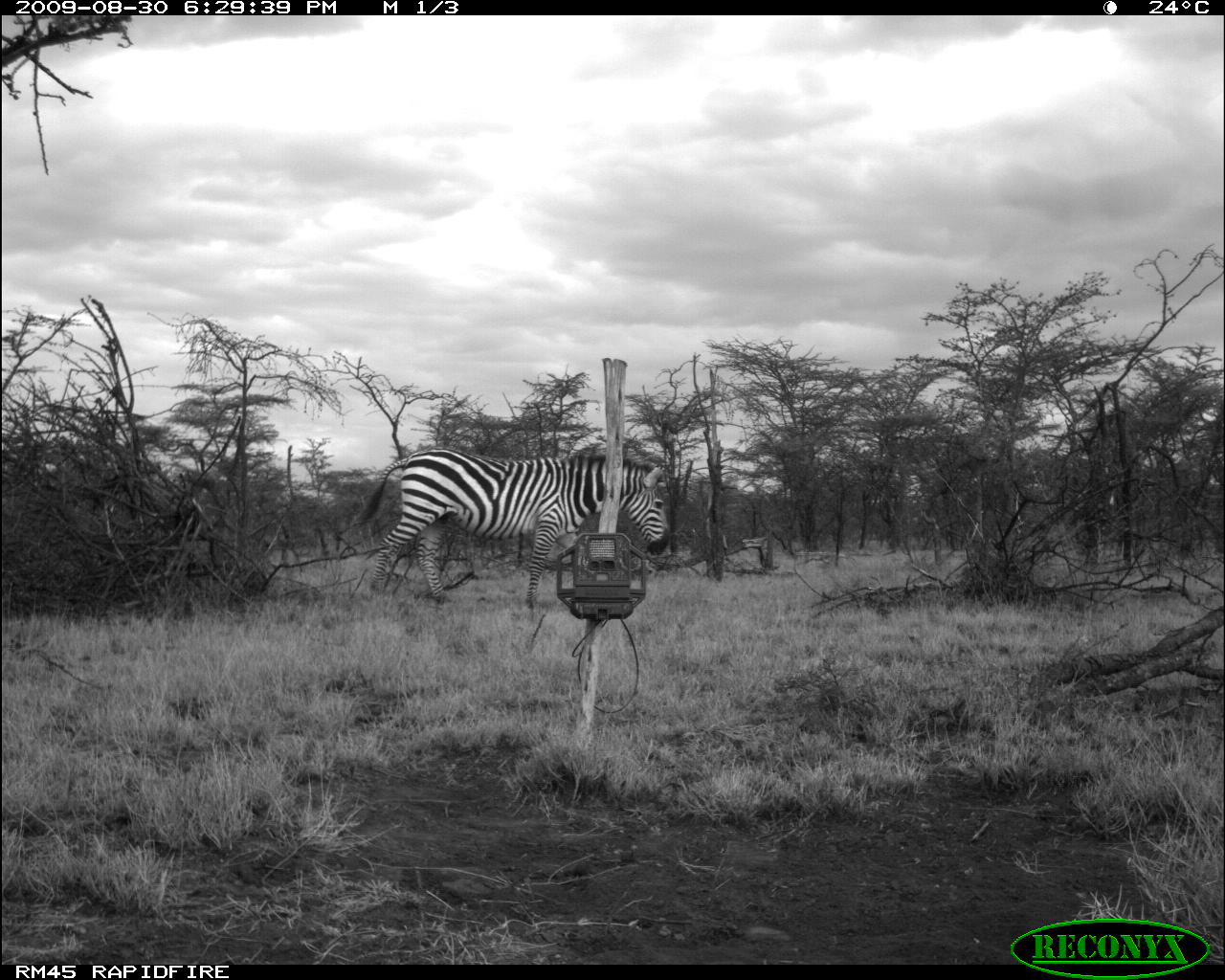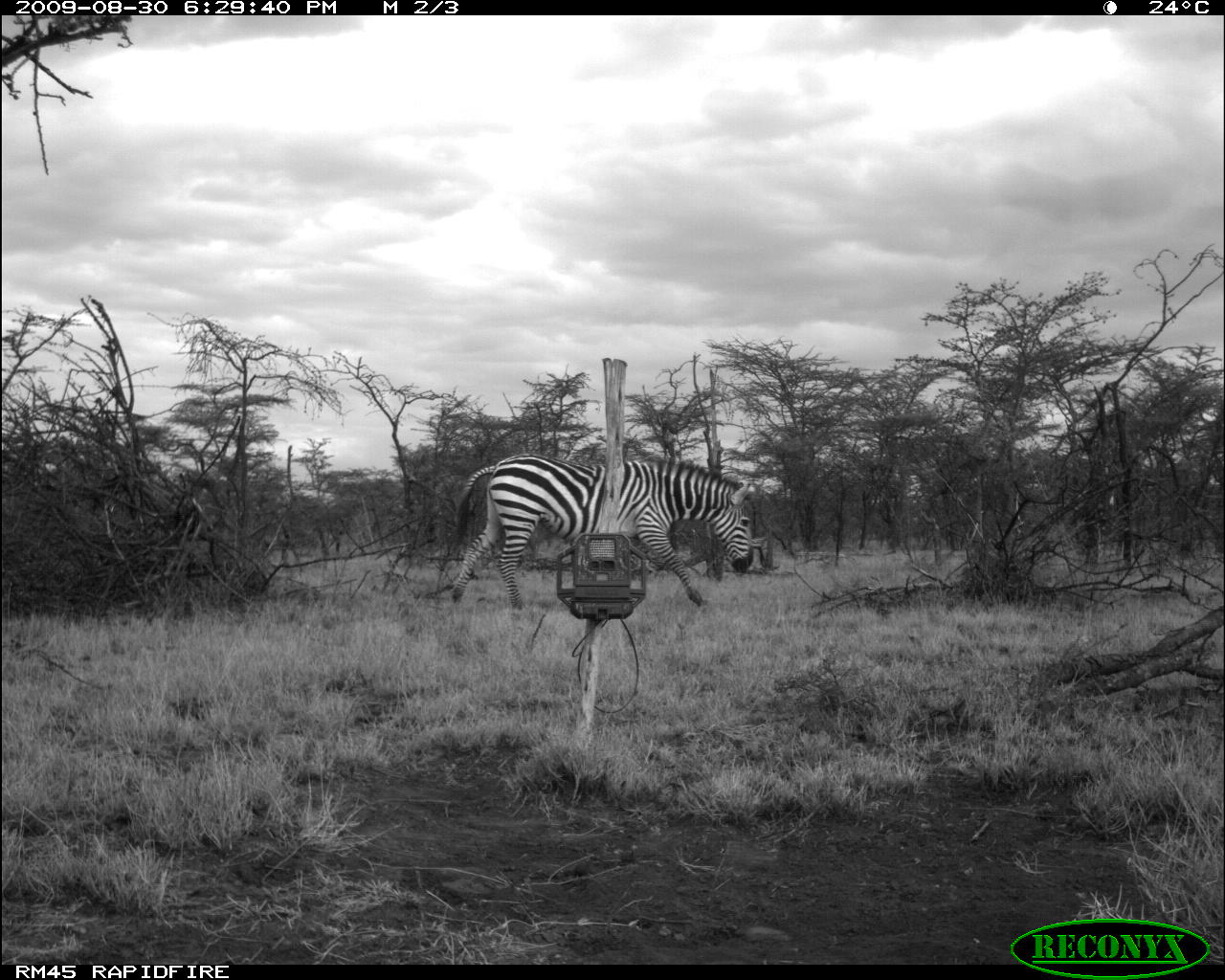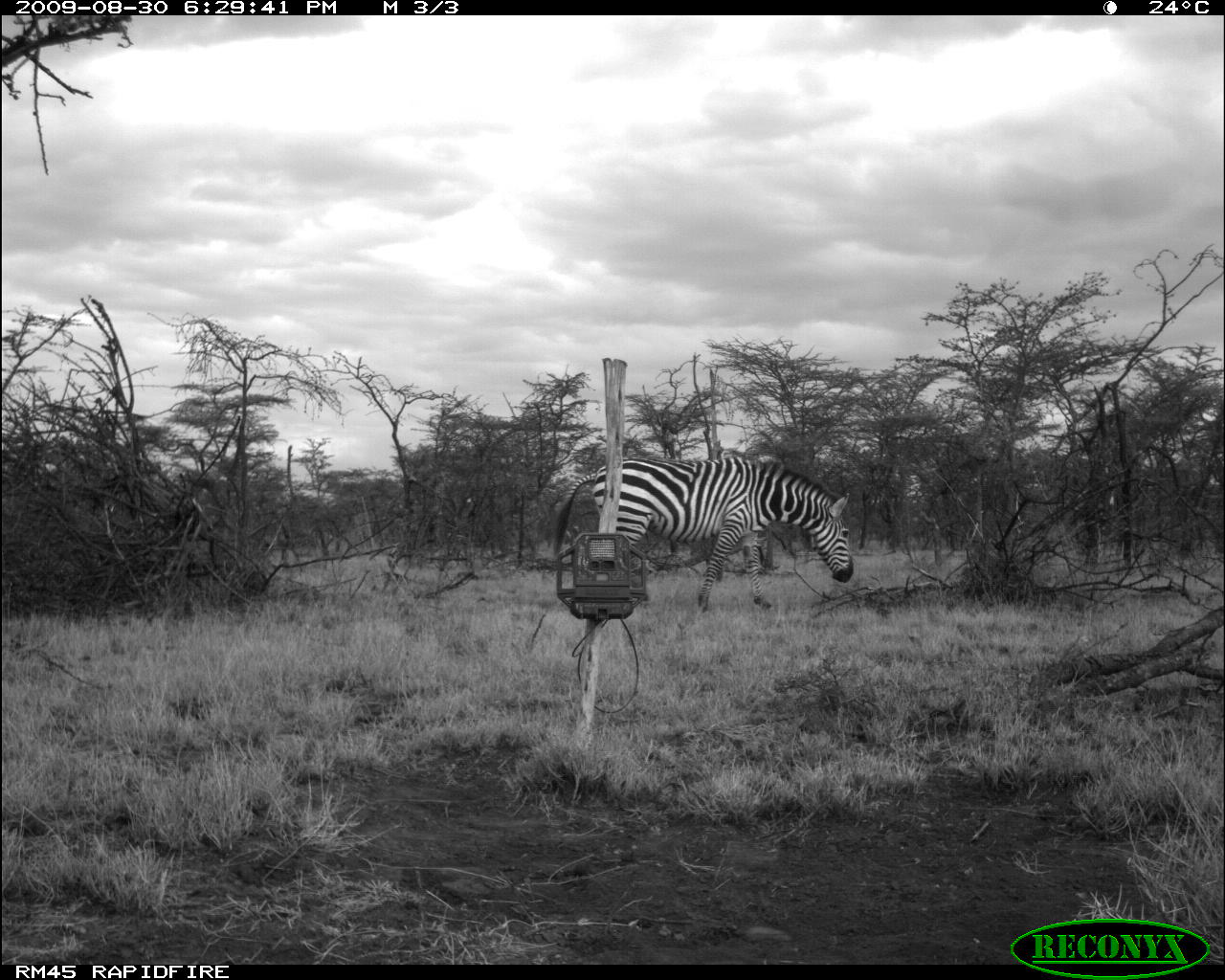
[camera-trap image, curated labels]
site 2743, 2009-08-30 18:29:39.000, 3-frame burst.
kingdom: Animalia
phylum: Chordata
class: Mammalia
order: Perissodactyla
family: Equidae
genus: Equus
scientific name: Equus quagga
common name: plains zebra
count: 1